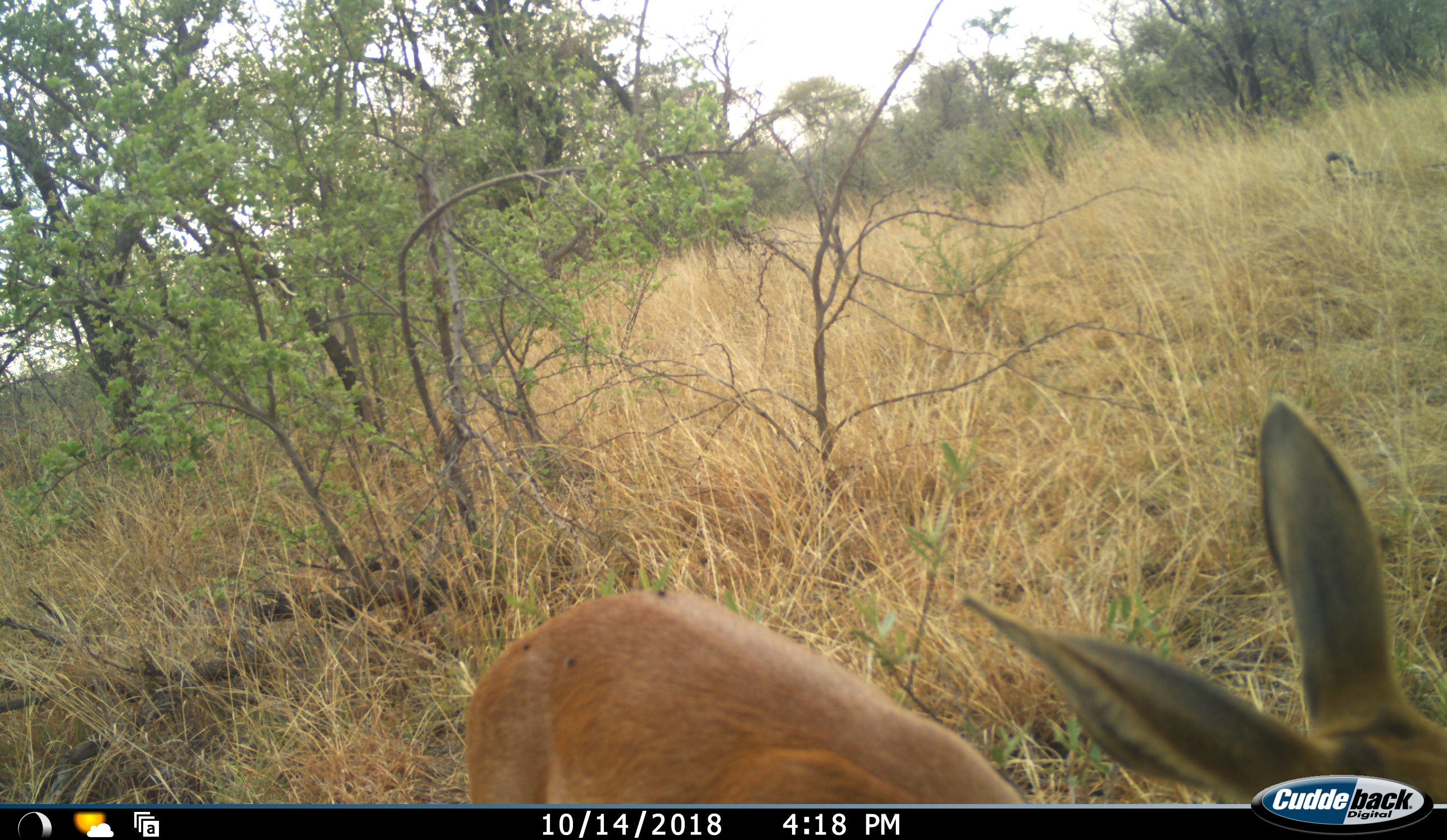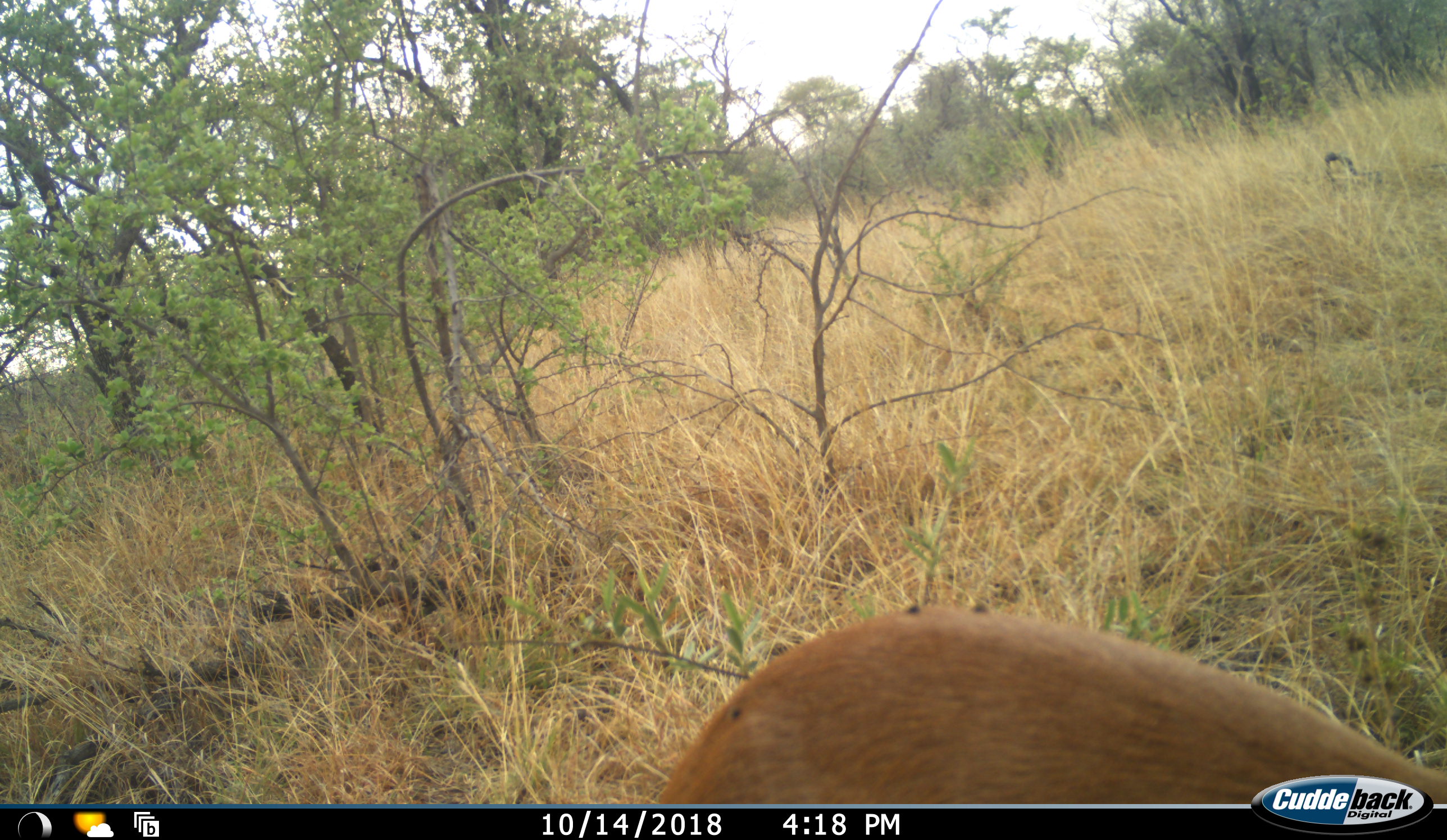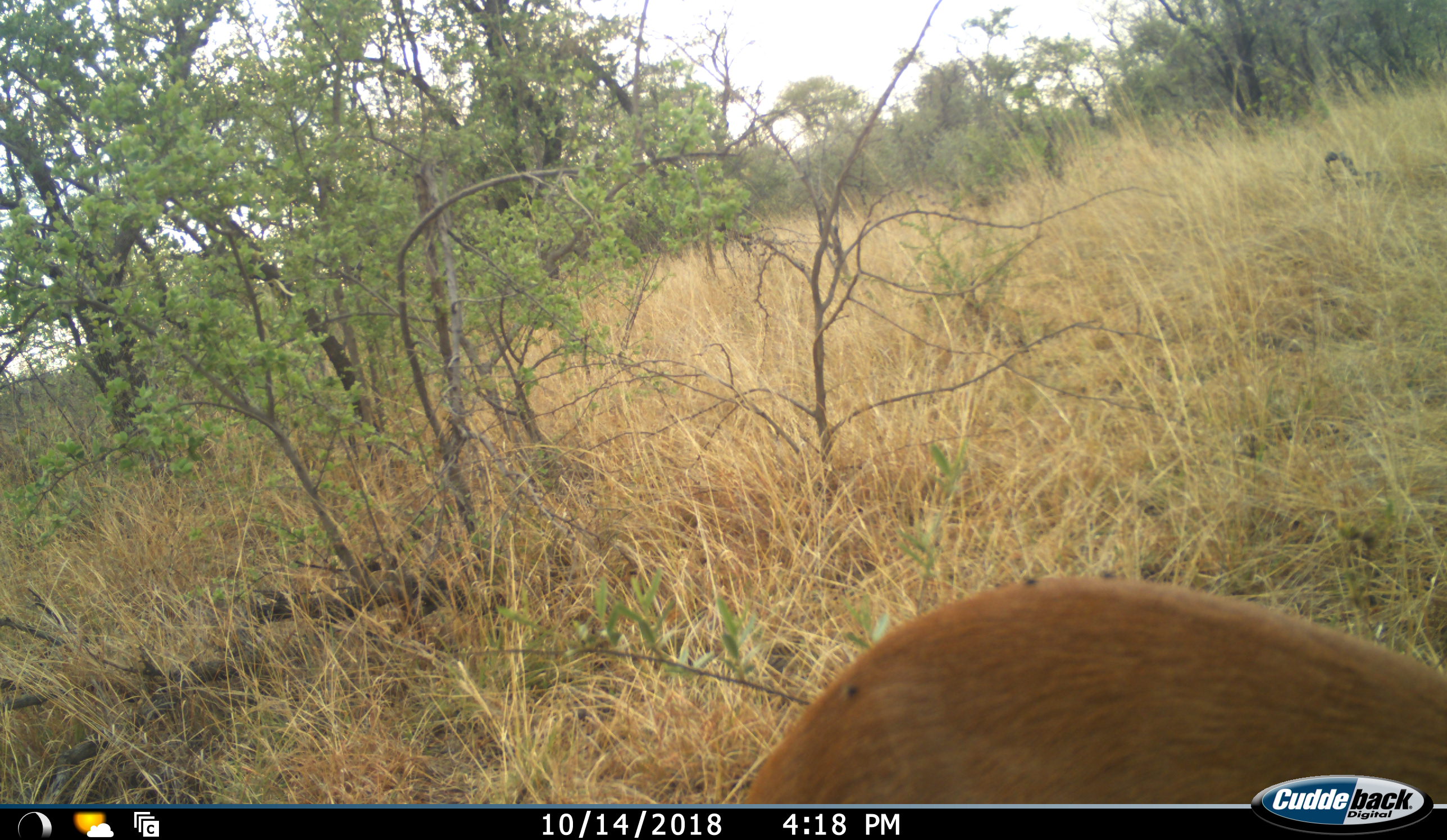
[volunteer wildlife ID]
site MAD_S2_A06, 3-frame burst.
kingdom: Animalia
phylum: Chordata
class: Mammalia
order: Artiodactyla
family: Bovidae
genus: Aepyceros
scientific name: Aepyceros melampus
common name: impala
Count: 1.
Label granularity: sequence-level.